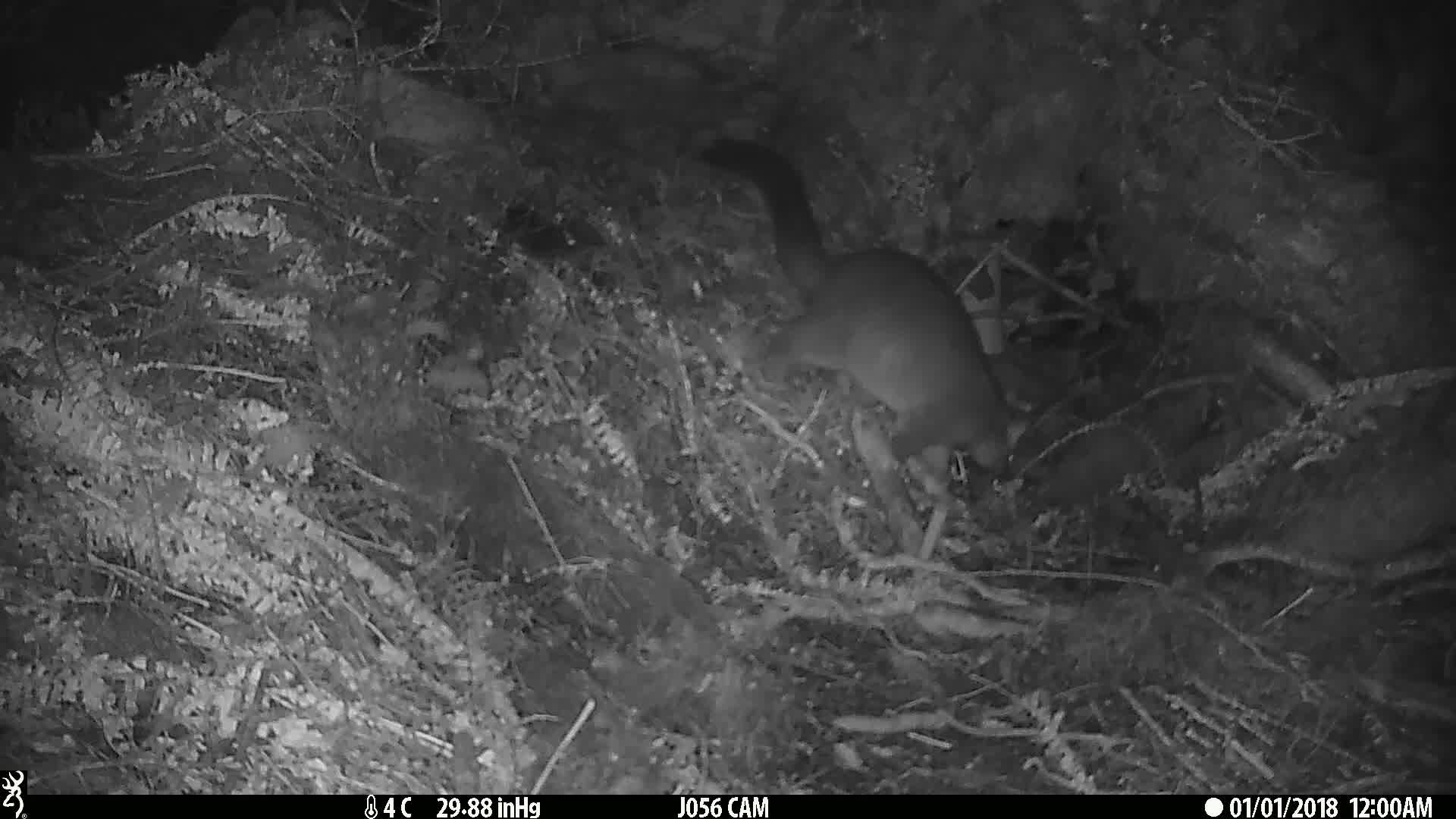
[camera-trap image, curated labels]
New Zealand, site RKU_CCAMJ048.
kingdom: Animalia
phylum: Chordata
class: Mammalia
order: Diprotodontia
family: Phalangeridae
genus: Trichosurus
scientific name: Trichosurus vulpecula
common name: common brushtail possum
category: possum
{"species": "possum (common brushtail possum) (Trichosurus vulpecula)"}